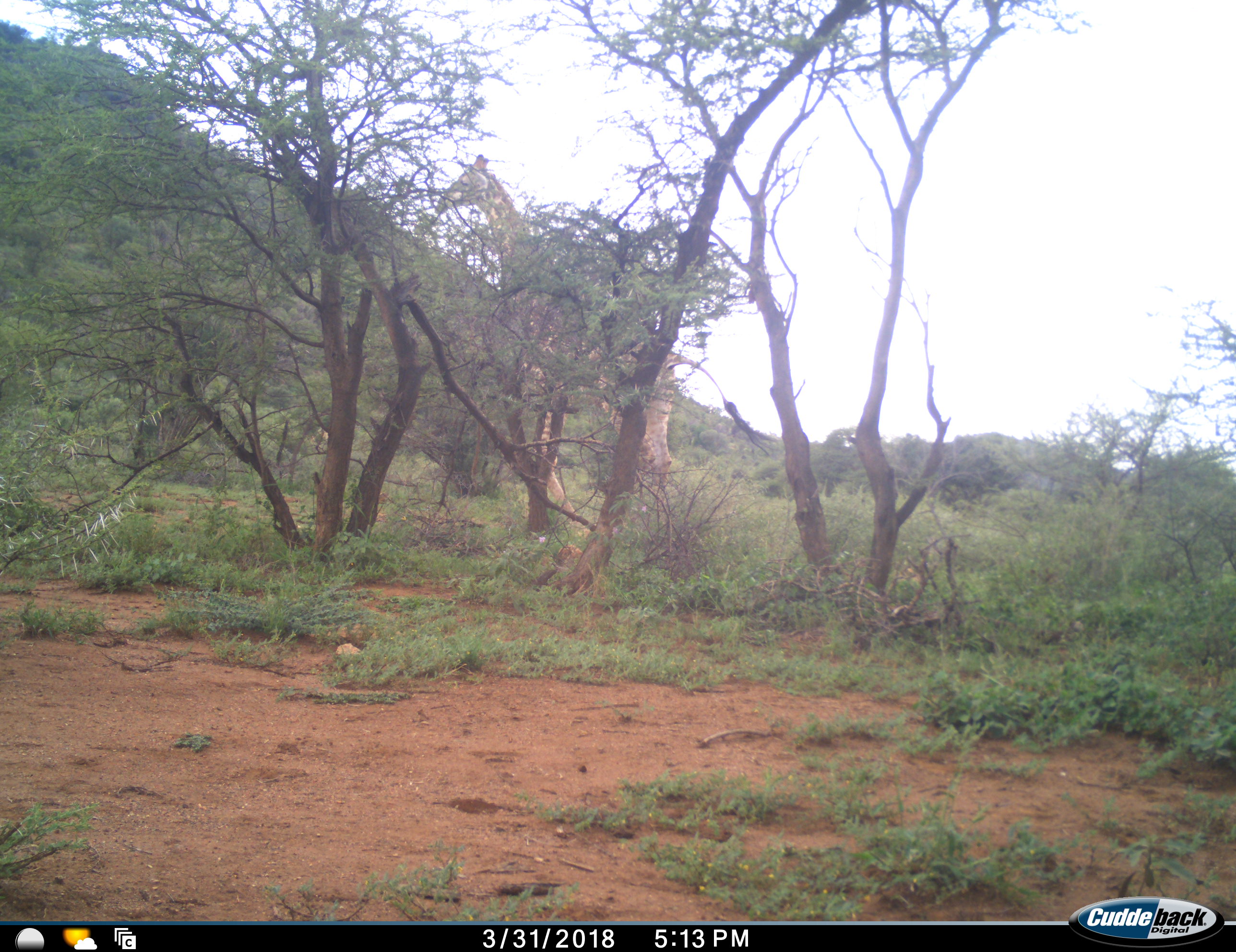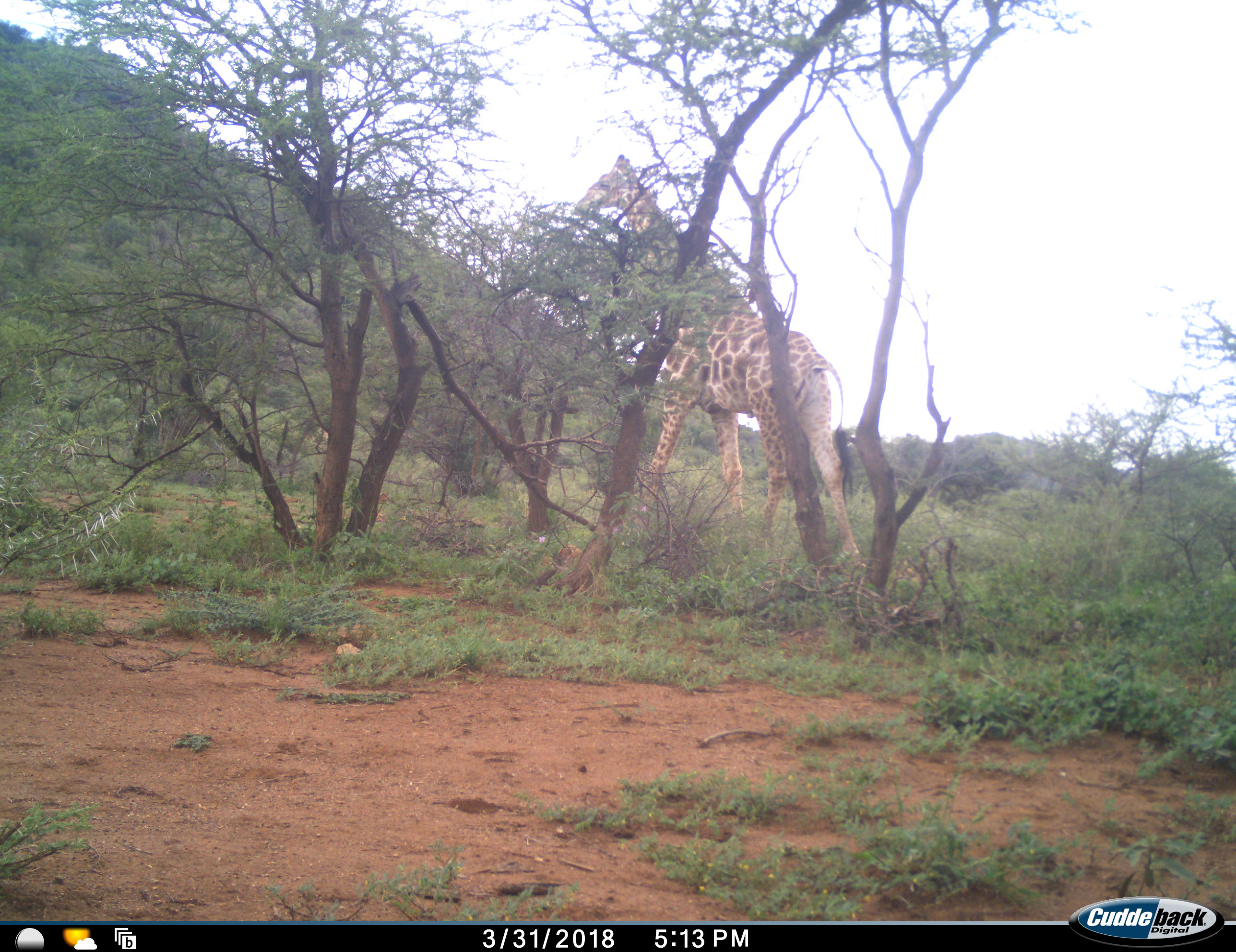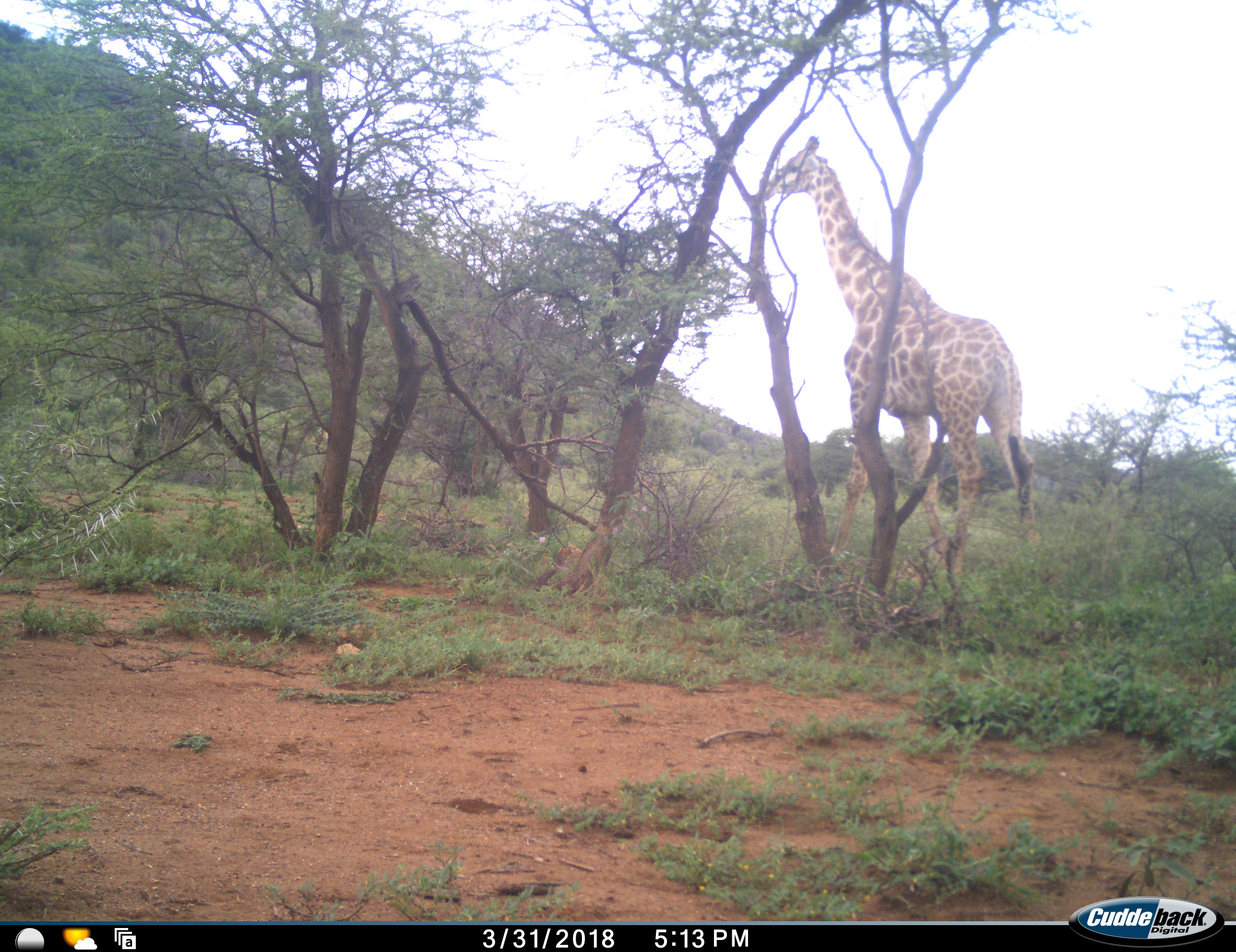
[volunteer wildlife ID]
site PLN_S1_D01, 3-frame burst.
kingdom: Animalia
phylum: Chordata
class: Mammalia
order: Artiodactyla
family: Giraffidae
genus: Giraffa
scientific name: Giraffa camelopardalis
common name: giraffe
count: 1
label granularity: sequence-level